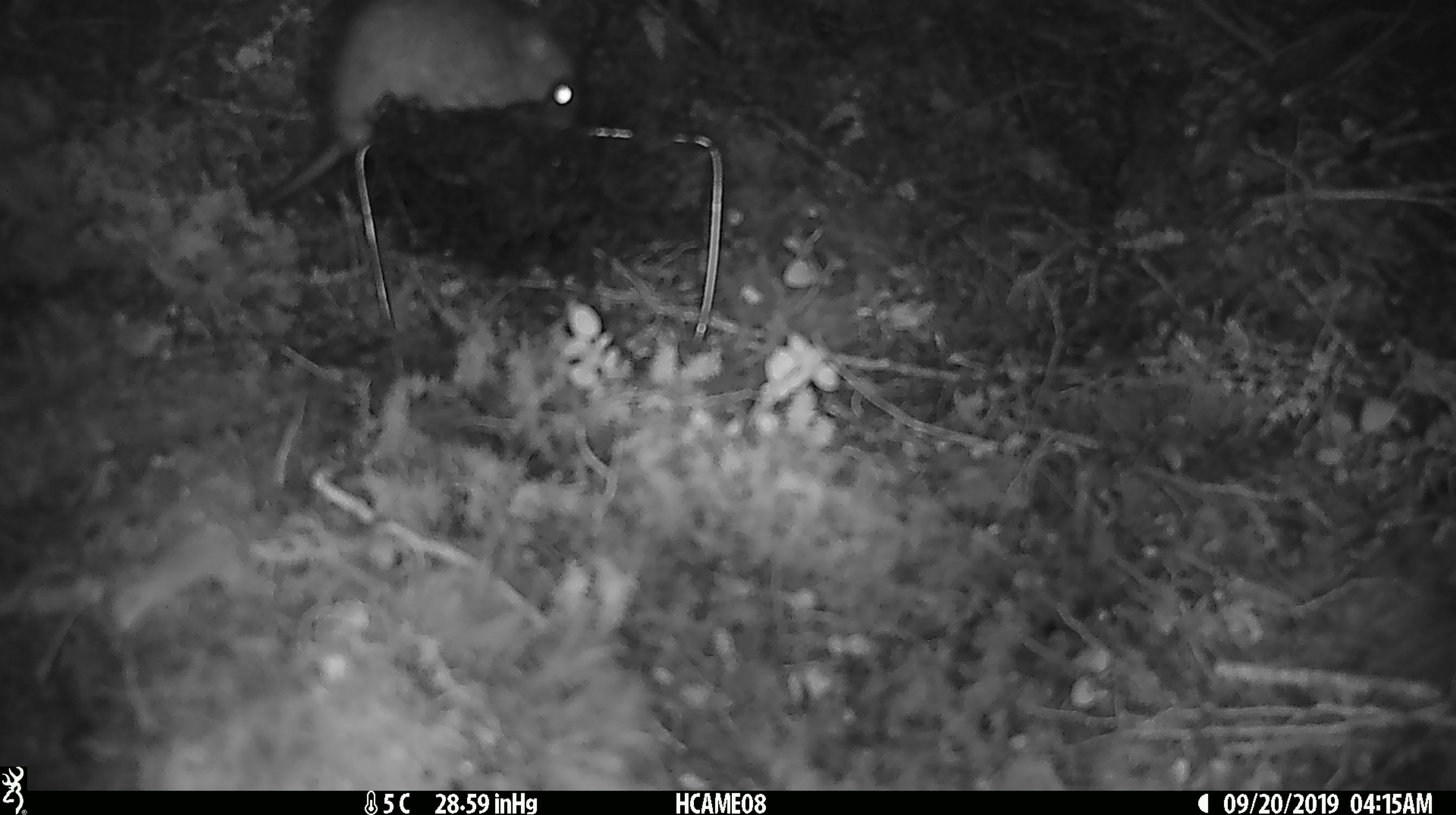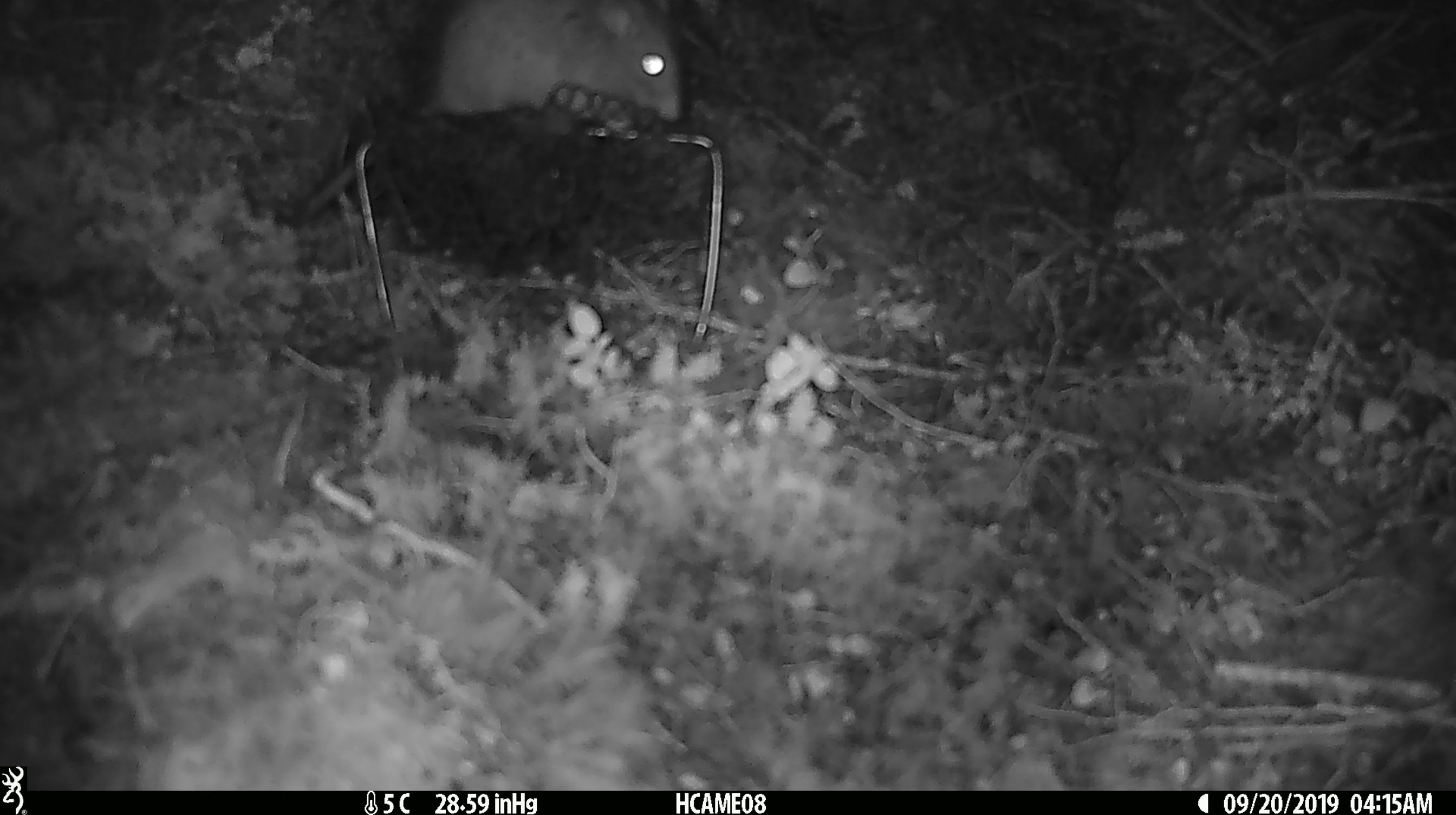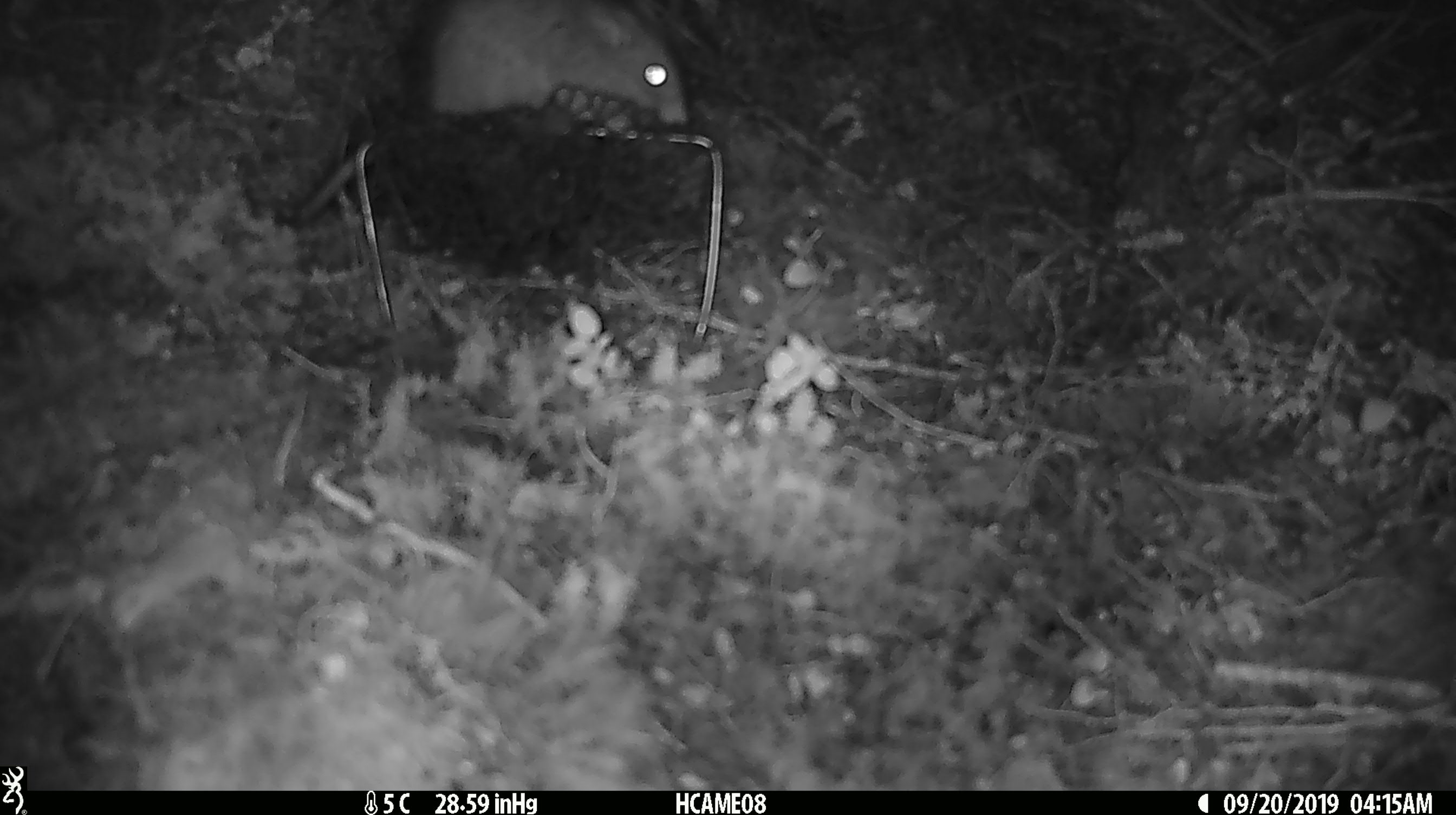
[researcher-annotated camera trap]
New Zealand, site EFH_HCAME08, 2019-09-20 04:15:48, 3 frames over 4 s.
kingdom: Animalia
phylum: Chordata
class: Mammalia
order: Rodentia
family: Muridae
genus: Rattus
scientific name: Rattus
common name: rat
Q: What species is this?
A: Rat (Rattus).